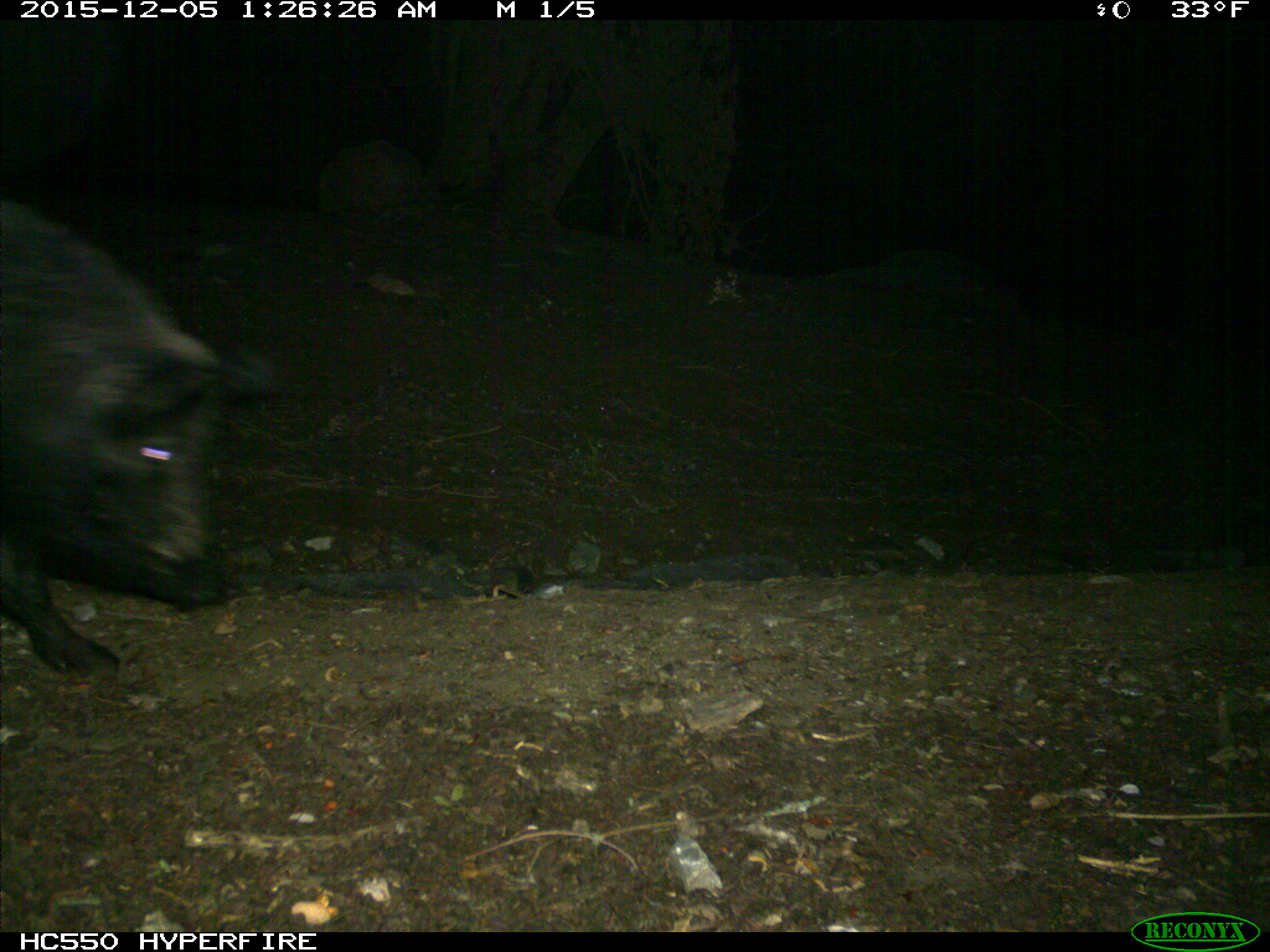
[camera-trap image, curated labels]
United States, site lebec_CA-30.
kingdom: Animalia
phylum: Chordata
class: Mammalia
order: Artiodactyla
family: Suidae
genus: Sus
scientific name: Sus scrofa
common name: wild boar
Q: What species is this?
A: Sus scrofa (wild boar).